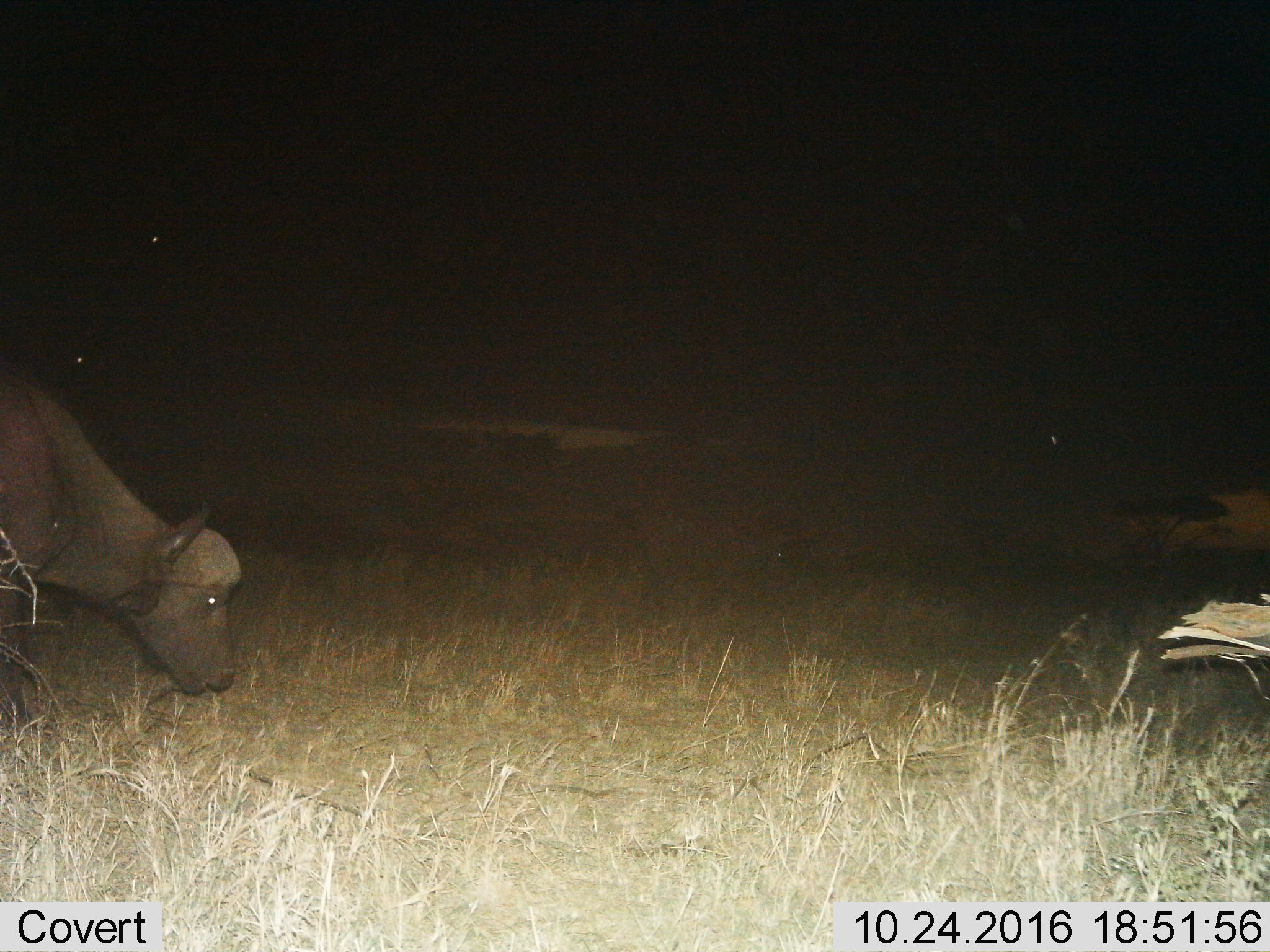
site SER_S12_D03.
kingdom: Animalia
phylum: Chordata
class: Mammalia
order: Artiodactyla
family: Bovidae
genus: Syncerus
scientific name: Syncerus caffer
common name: african buffalo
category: buffalo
Buffalo (african buffalo) (Syncerus caffer), count 1. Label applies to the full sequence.